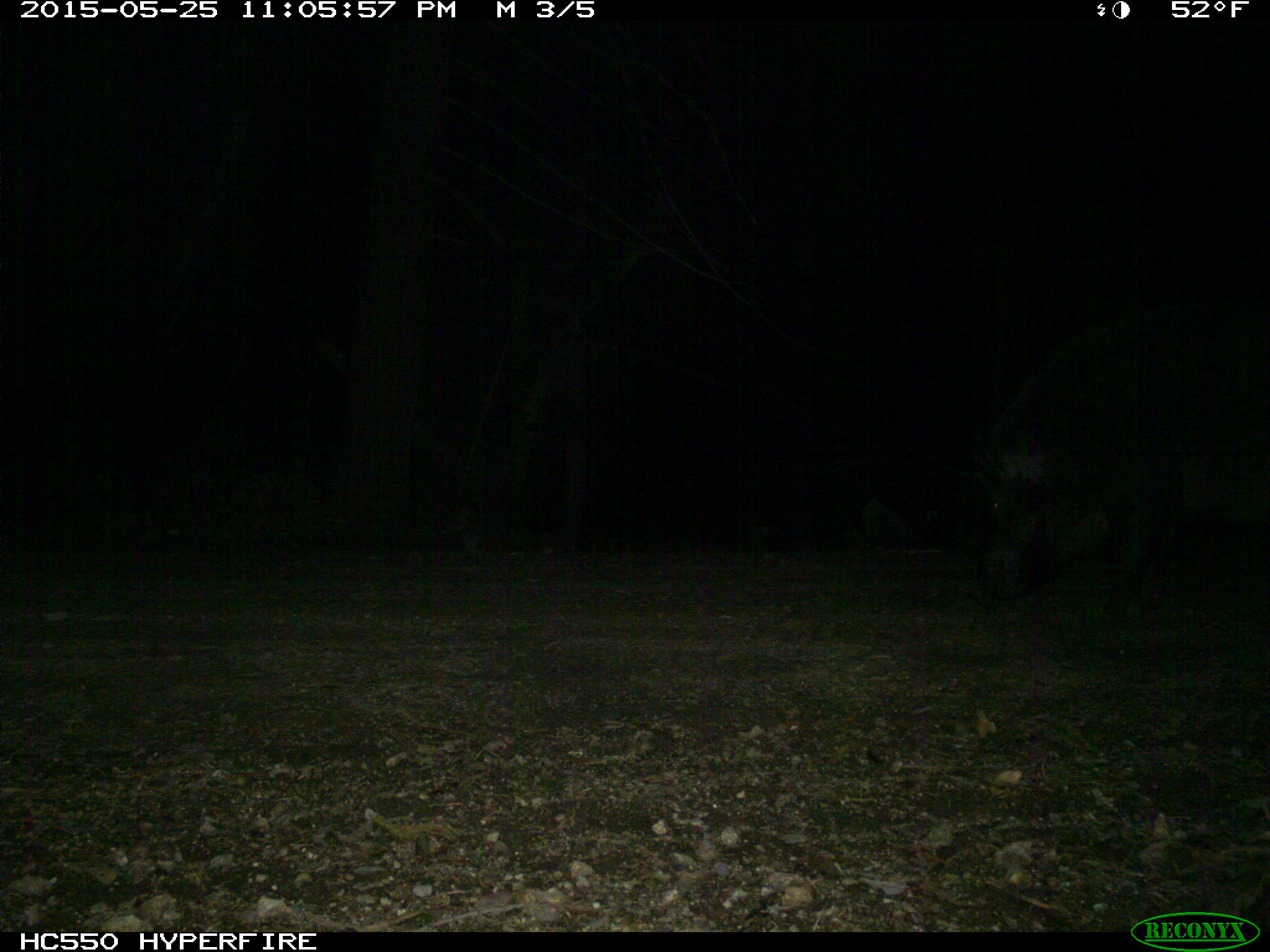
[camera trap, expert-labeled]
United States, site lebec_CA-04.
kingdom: Animalia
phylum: Chordata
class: Mammalia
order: Artiodactyla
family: Suidae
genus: Sus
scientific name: Sus scrofa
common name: wild boar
Sus scrofa (wild boar).